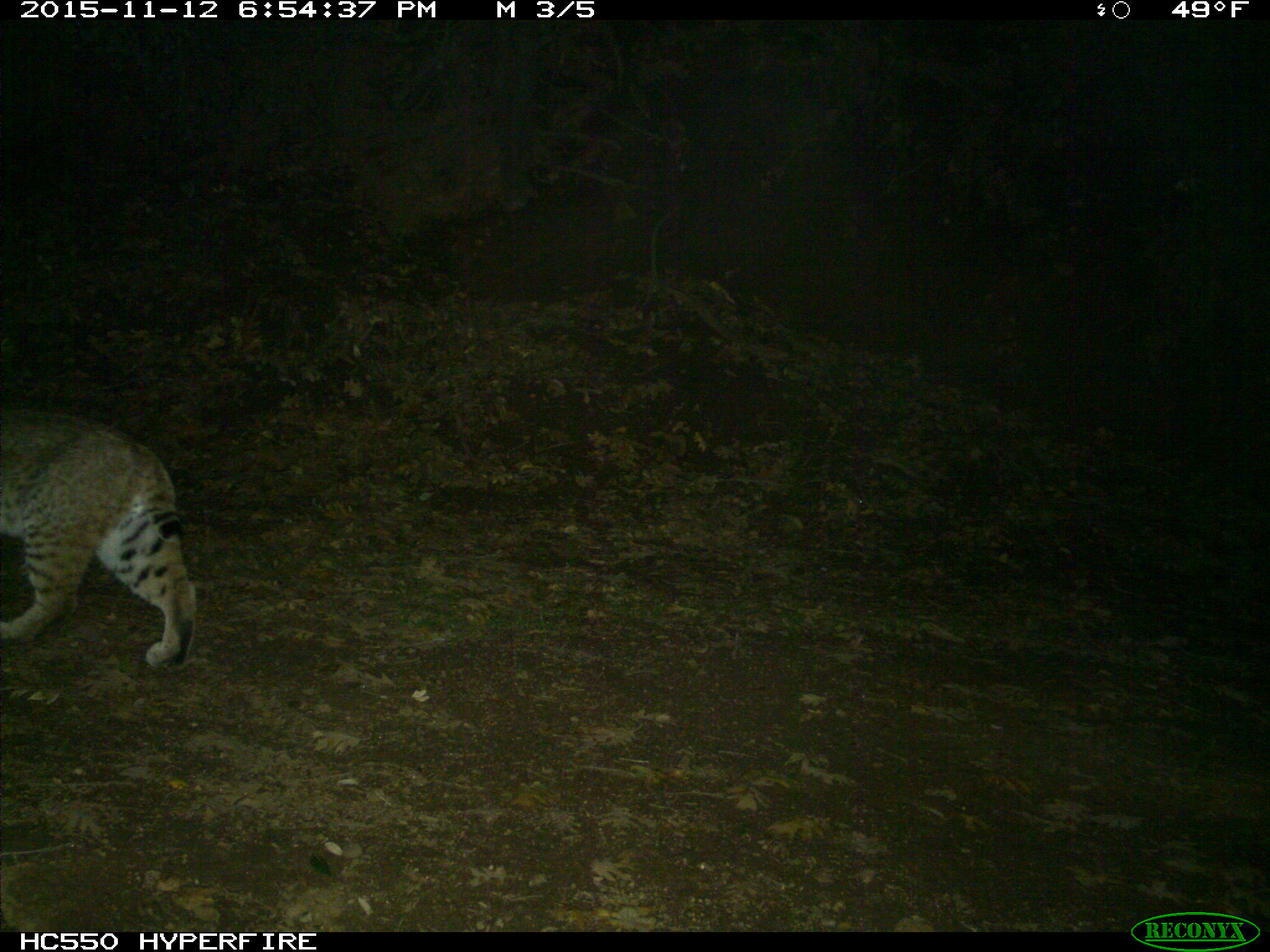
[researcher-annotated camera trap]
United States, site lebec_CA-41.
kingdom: Animalia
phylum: Chordata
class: Mammalia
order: Carnivora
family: Felidae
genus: Lynx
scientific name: Lynx rufus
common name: bobcat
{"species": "Lynx rufus (bobcat)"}